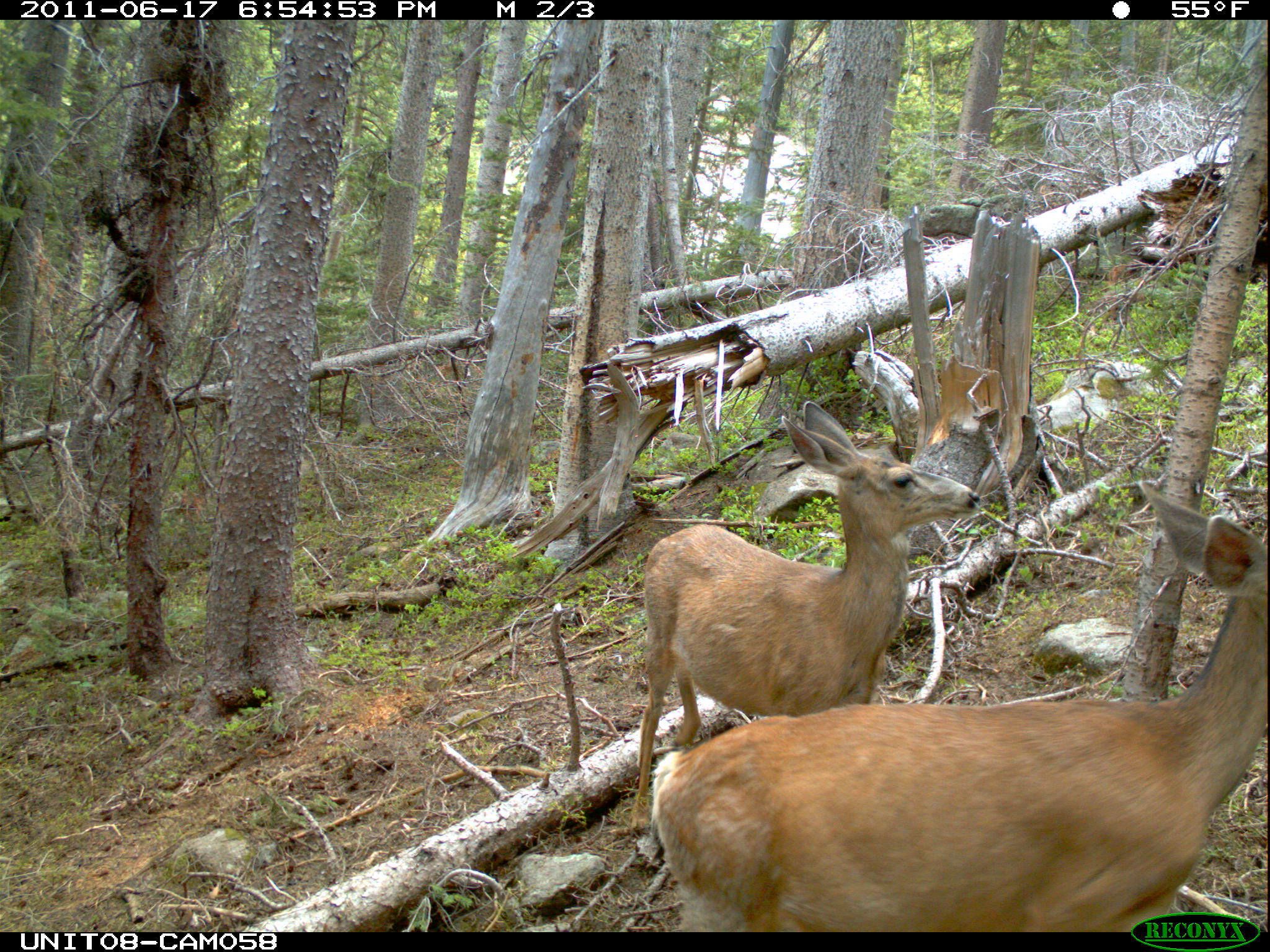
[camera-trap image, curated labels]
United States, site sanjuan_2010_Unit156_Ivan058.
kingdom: Animalia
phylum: Chordata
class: Mammalia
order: Artiodactyla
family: Cervidae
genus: Odocoileus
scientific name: Odocoileus hemionus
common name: mule deer